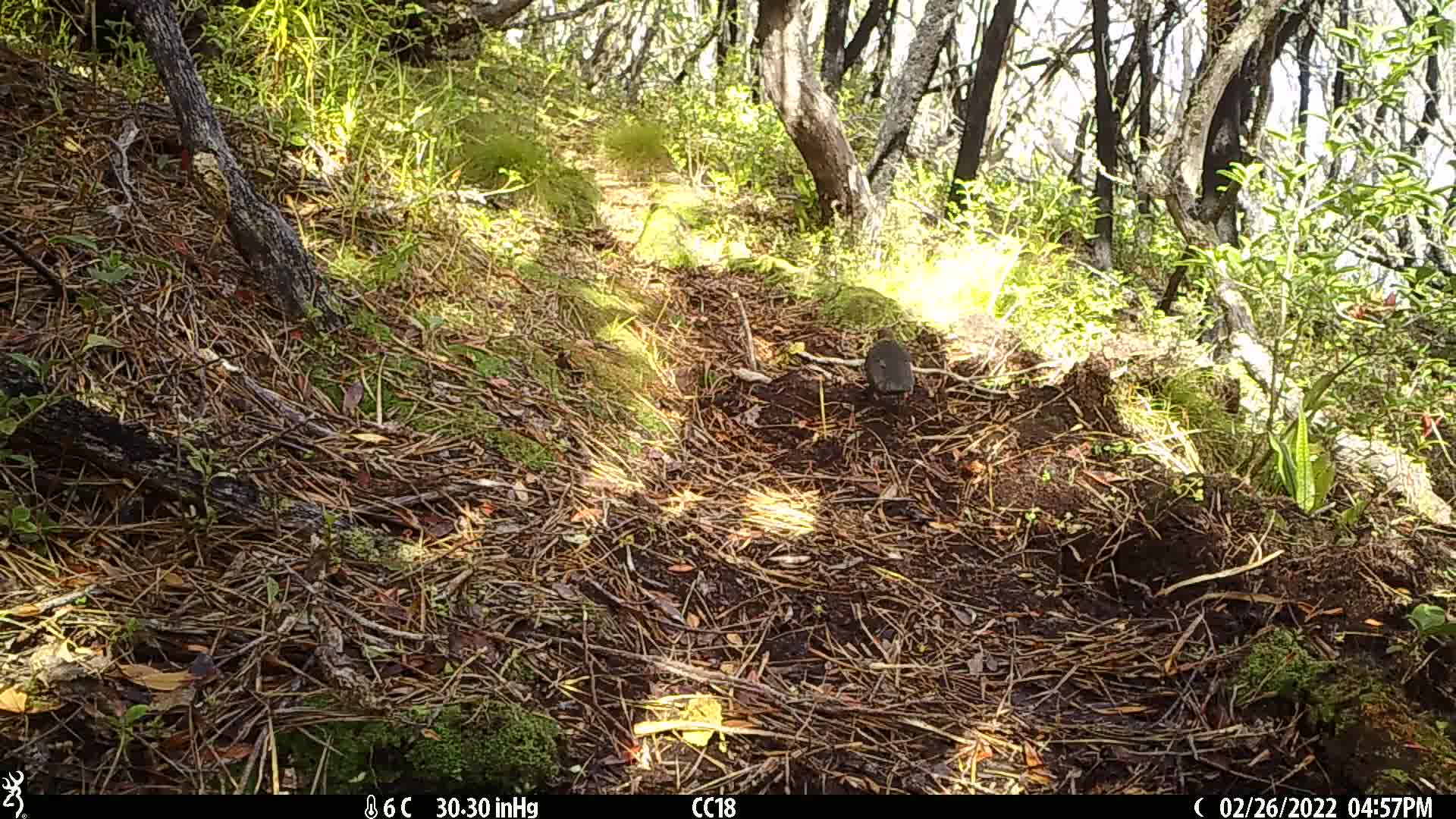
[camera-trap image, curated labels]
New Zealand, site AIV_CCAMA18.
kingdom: Animalia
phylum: Chordata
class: Aves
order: Passeriformes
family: Turdidae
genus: Turdus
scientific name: Turdus merula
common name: eurasian blackbird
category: blackbird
Blackbird (eurasian blackbird) (Turdus merula).